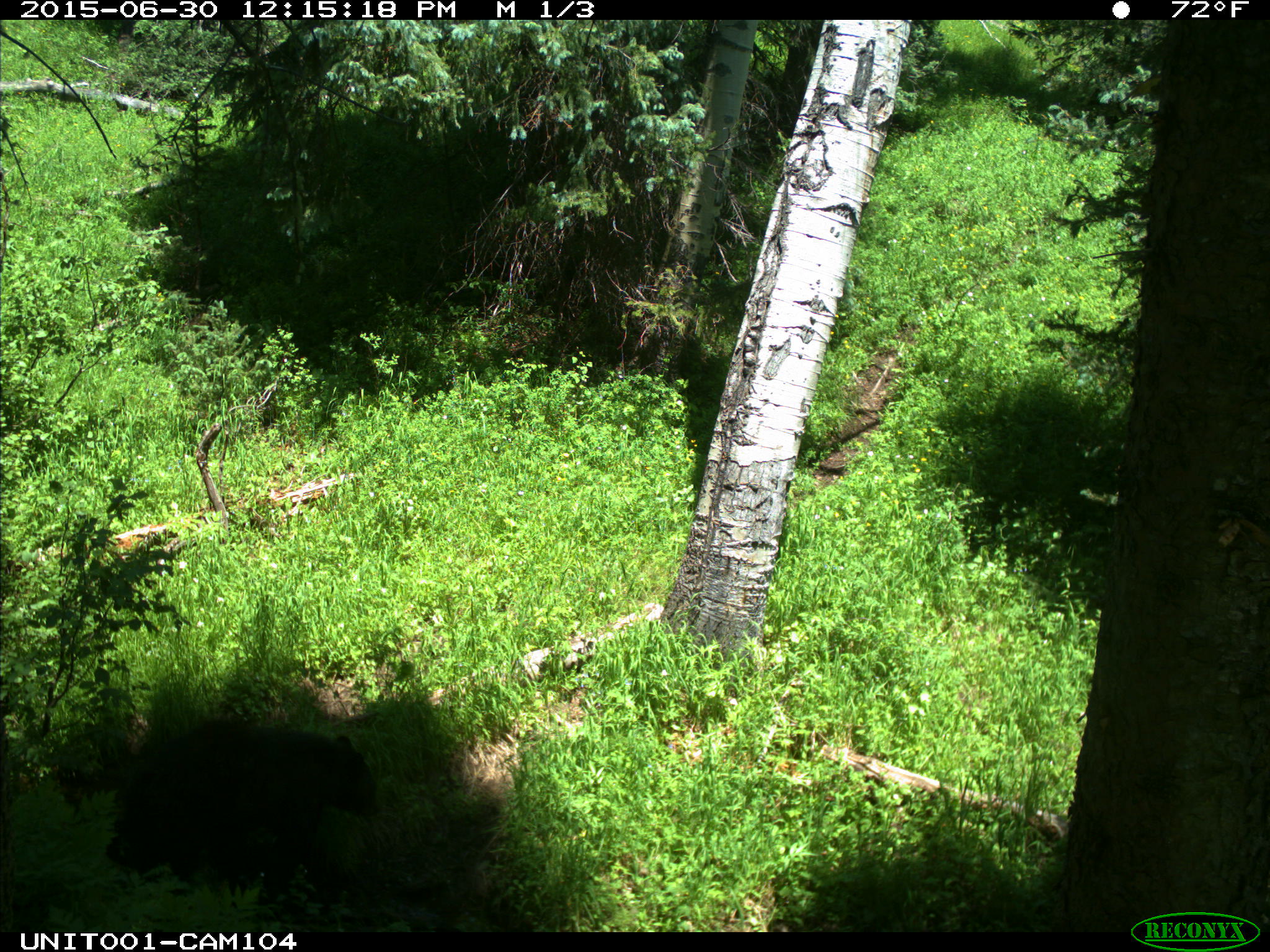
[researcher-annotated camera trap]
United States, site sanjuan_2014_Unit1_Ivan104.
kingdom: Animalia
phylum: Chordata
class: Mammalia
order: Carnivora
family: Ursidae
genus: Ursus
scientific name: Ursus americanus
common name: american black bear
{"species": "Ursus americanus (american black bear)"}